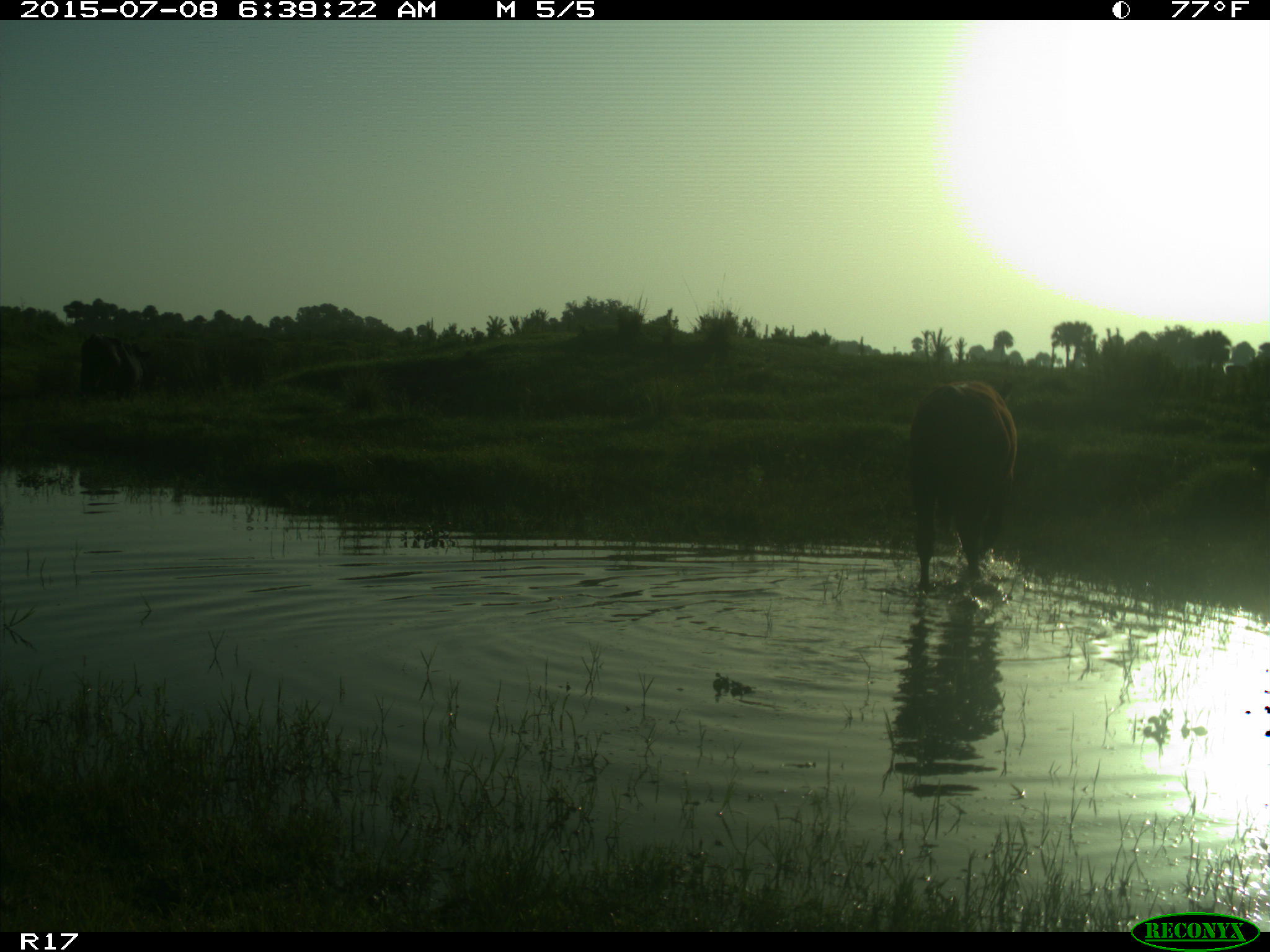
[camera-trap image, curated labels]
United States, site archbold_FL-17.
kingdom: Animalia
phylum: Chordata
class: Mammalia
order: Artiodactyla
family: Bovidae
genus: Bos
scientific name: Bos taurus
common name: domestic cow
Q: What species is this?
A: Bos taurus (domestic cow).